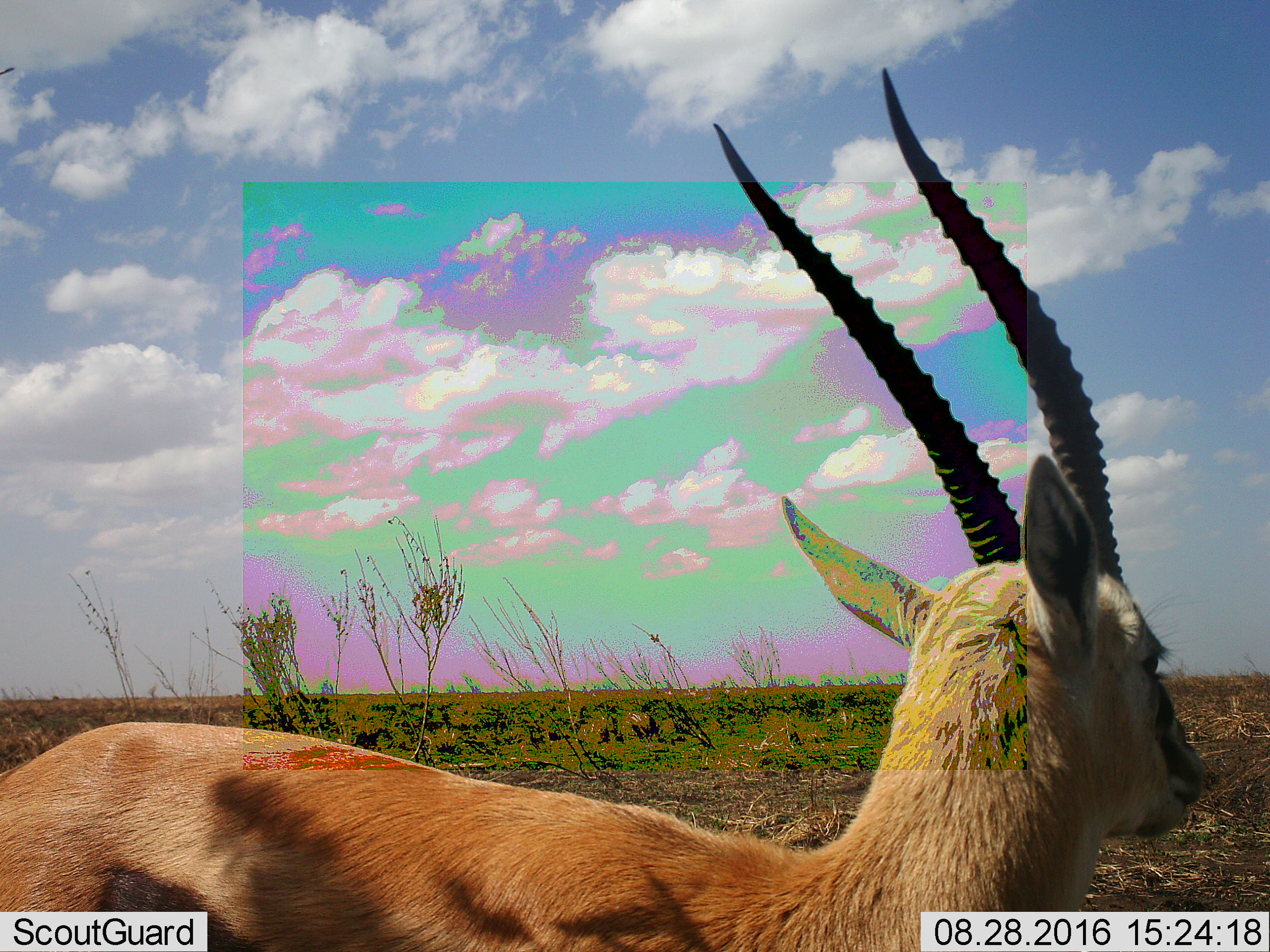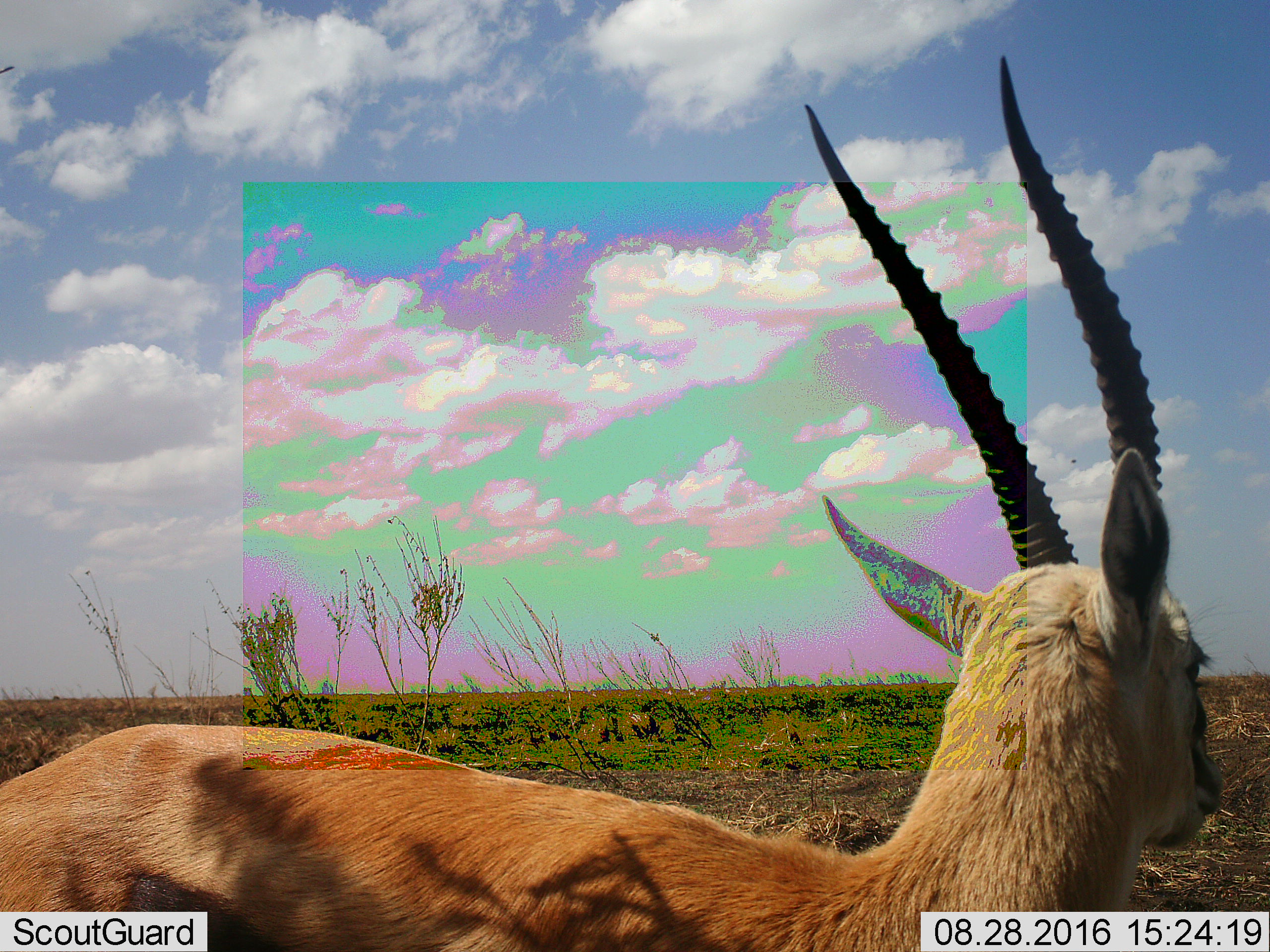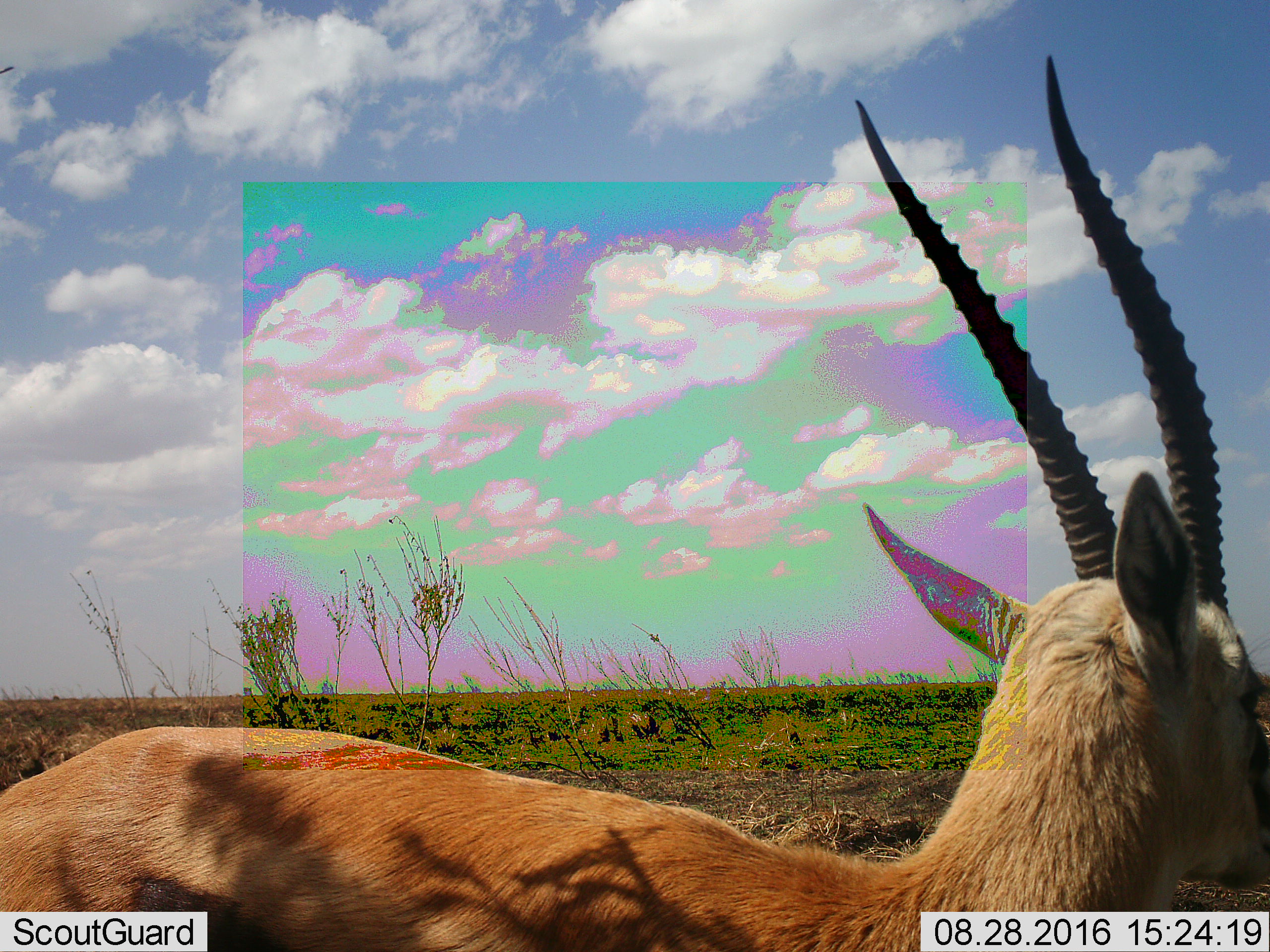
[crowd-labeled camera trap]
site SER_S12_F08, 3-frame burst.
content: unidentified animal